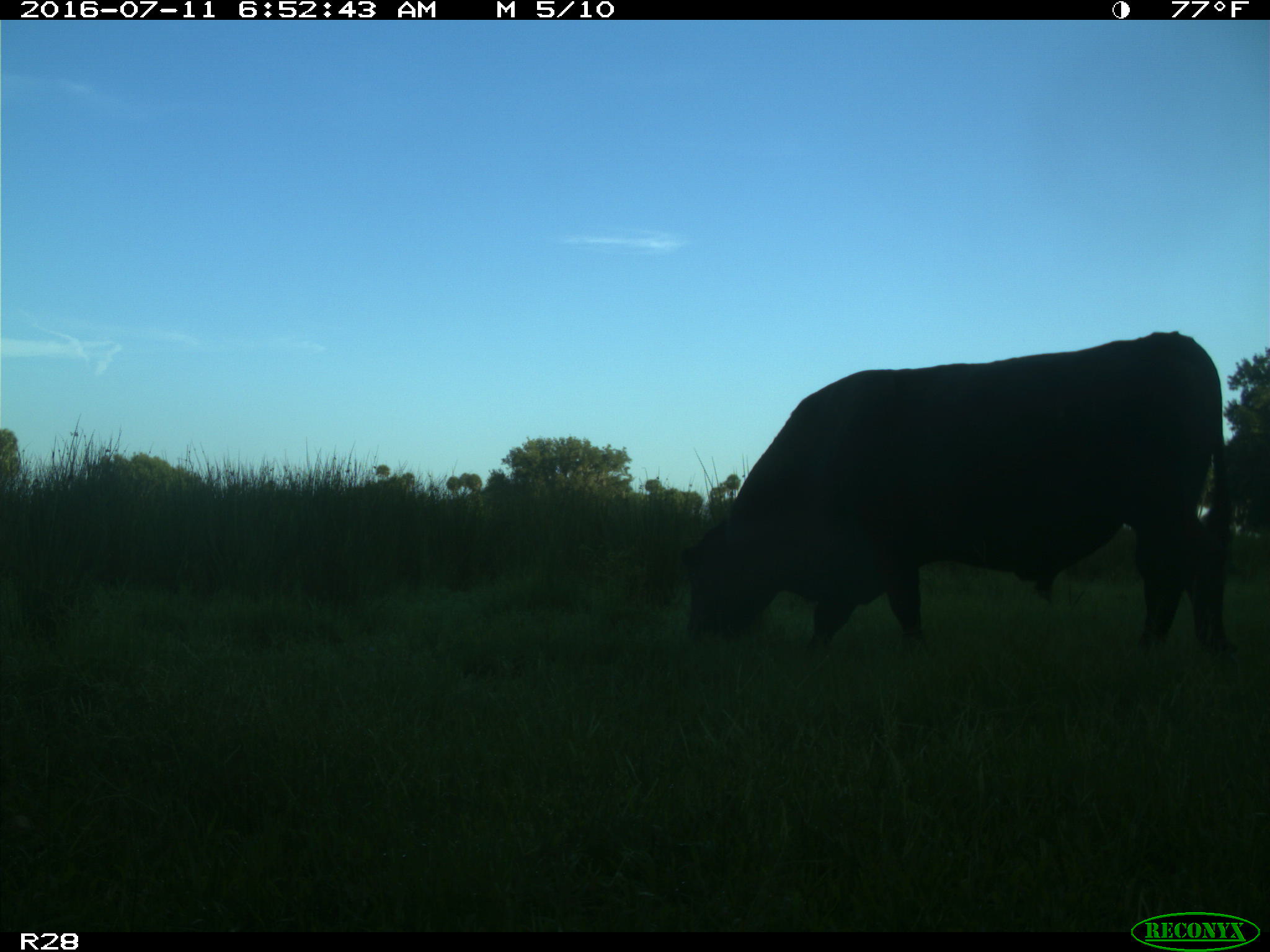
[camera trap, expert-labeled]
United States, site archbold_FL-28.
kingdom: Animalia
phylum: Chordata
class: Mammalia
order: Artiodactyla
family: Bovidae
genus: Bos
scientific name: Bos taurus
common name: domestic cow